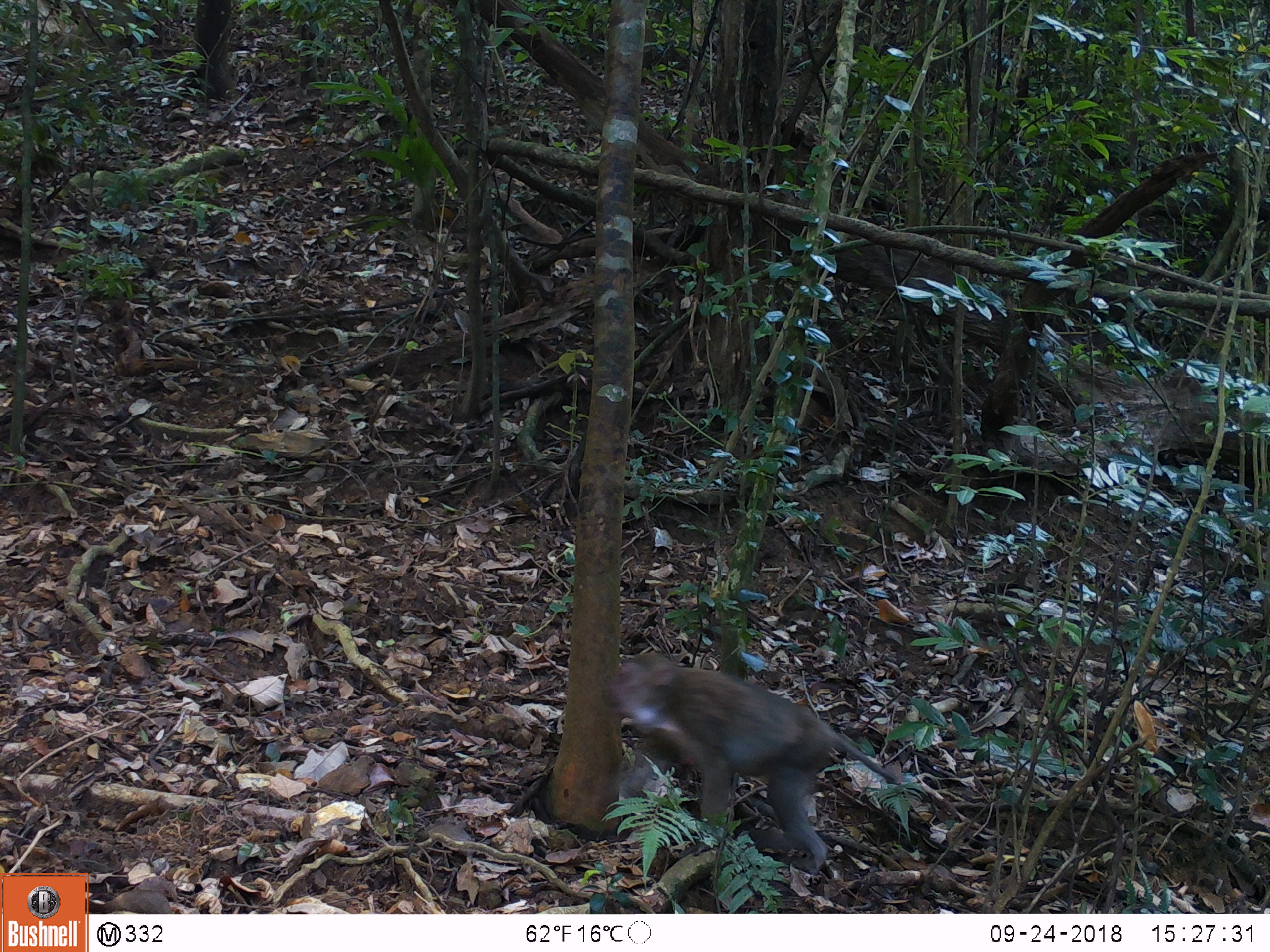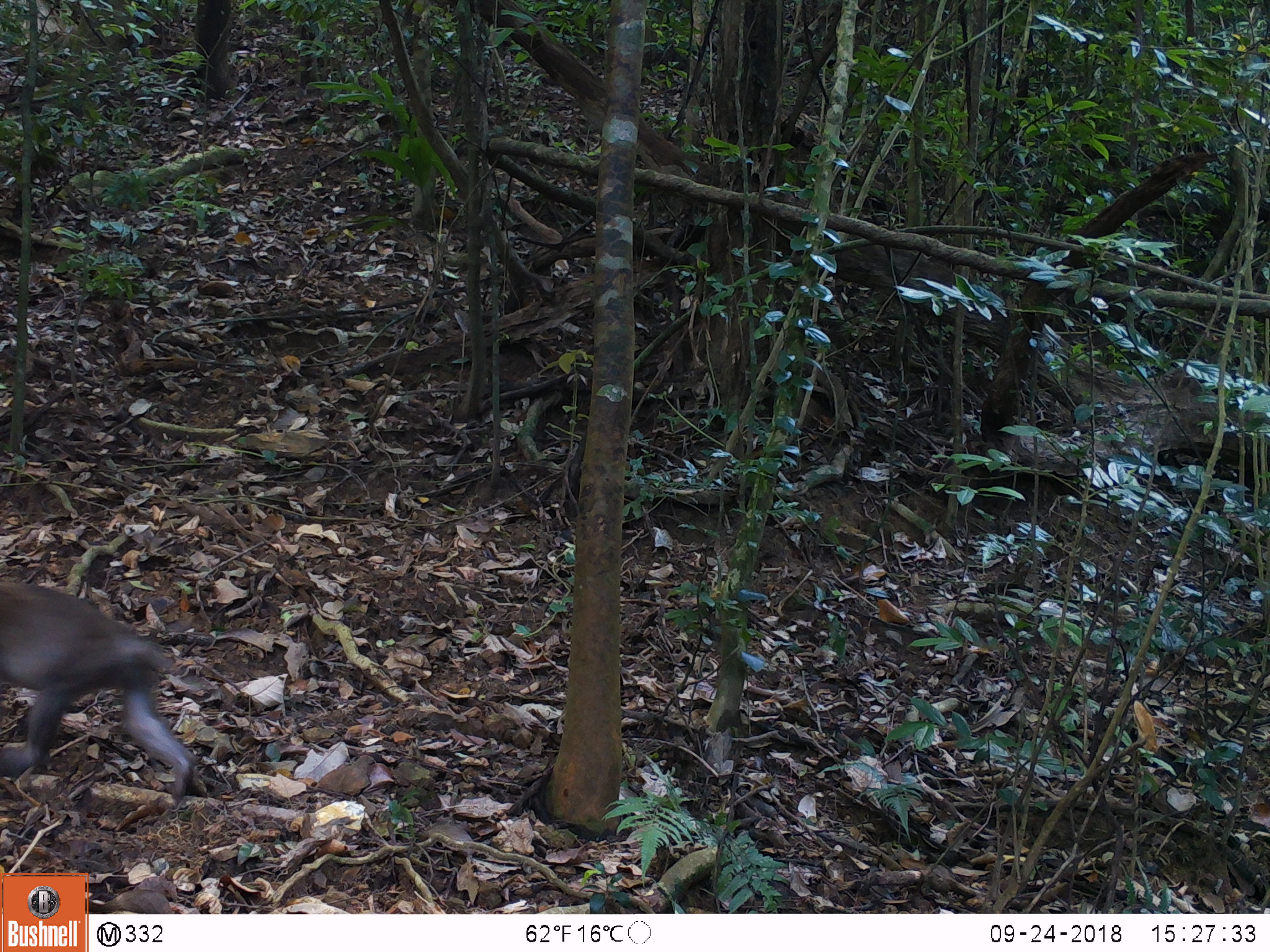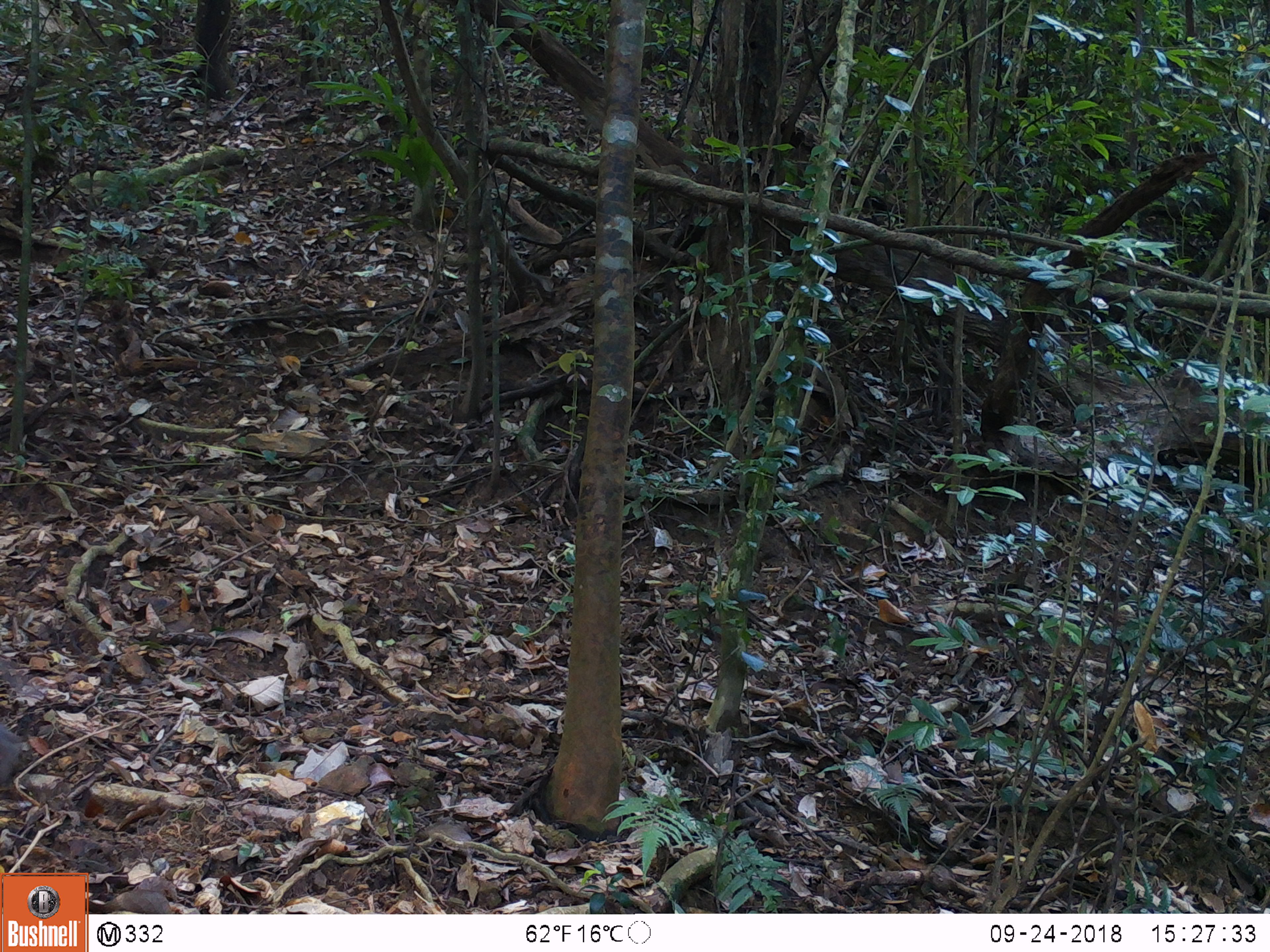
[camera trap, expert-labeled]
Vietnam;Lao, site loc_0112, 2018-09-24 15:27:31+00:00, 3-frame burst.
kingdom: Animalia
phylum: Chordata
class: Mammalia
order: Primates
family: Cercopithecidae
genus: Macaca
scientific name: Macaca nemestrina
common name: pig-tailed macaque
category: pig tailed macaque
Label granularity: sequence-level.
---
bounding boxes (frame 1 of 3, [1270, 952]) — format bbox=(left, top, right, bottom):
pig tailed macaque: bbox=(604, 652, 903, 871)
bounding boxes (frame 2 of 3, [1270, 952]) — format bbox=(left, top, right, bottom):
pig tailed macaque: bbox=(0, 576, 197, 799)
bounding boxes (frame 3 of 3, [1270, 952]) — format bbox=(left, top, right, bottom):
pig tailed macaque: bbox=(0, 654, 46, 796)